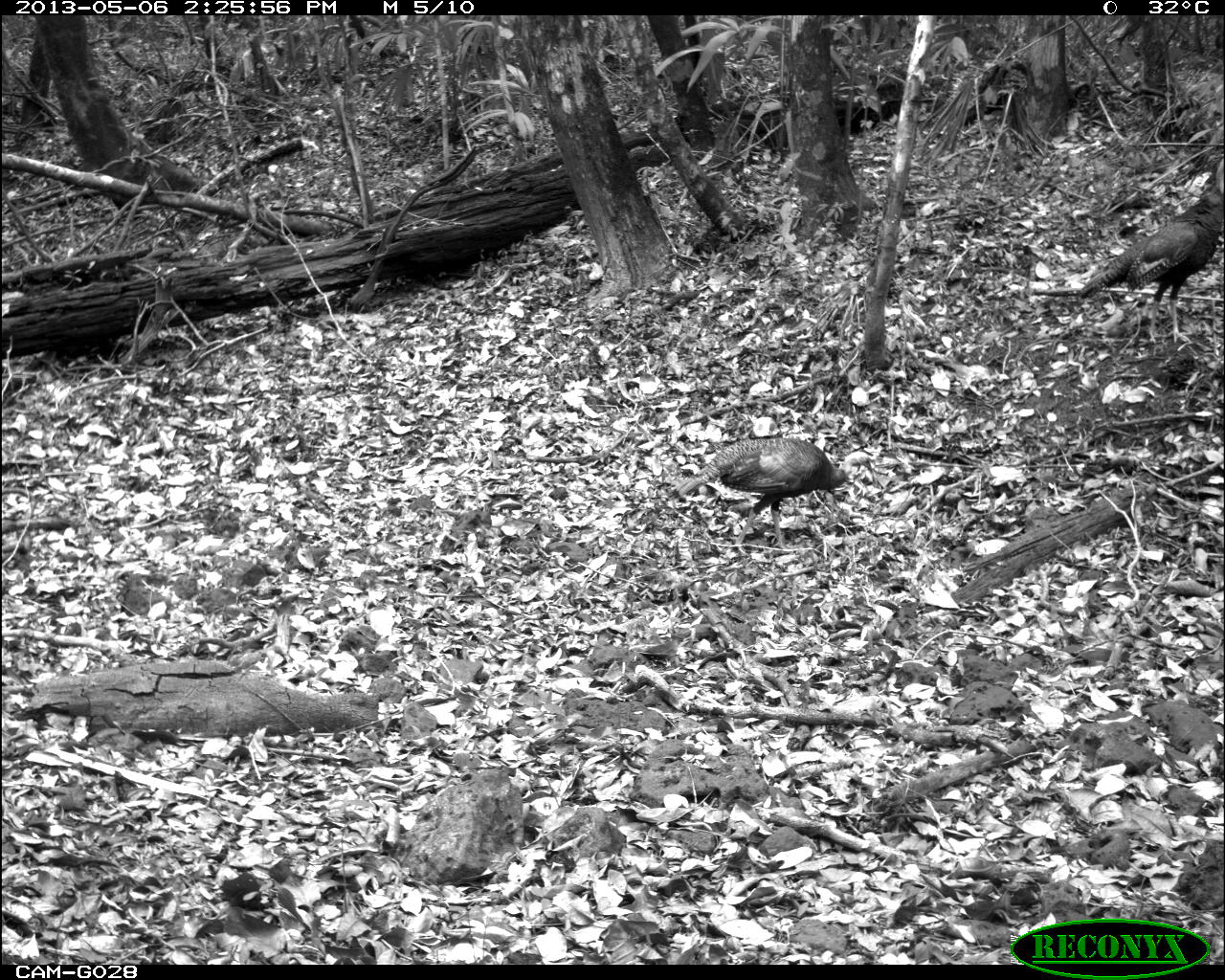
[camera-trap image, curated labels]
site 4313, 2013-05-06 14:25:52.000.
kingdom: Animalia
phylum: Chordata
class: Aves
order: Galliformes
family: Phasianidae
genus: Meleagris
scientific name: Meleagris ocellata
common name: ocellated turkey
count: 4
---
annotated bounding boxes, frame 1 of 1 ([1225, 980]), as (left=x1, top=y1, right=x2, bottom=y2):
meleagris ocellata: (left=1073, top=152, right=1225, bottom=345); (left=666, top=436, right=878, bottom=557)